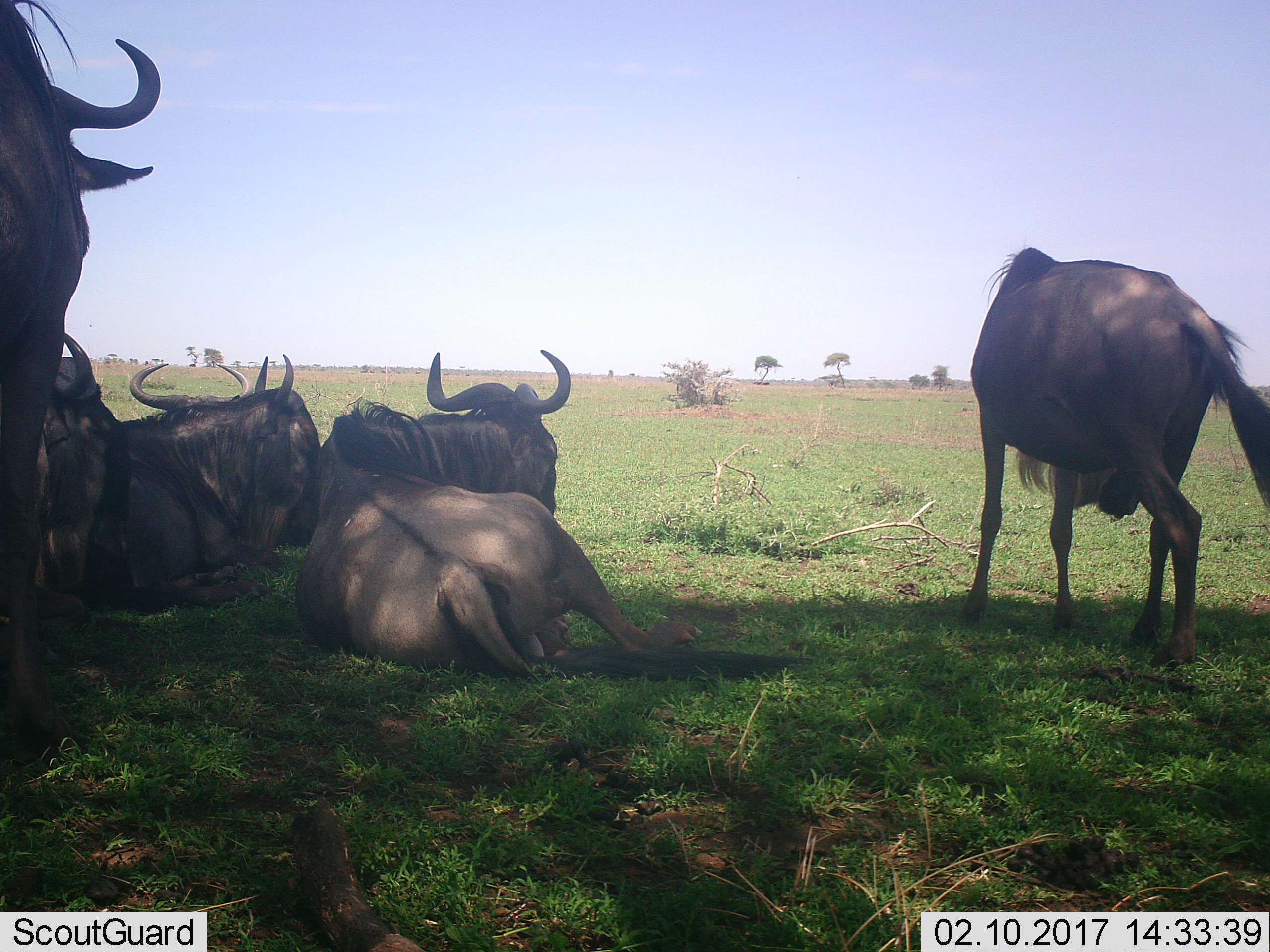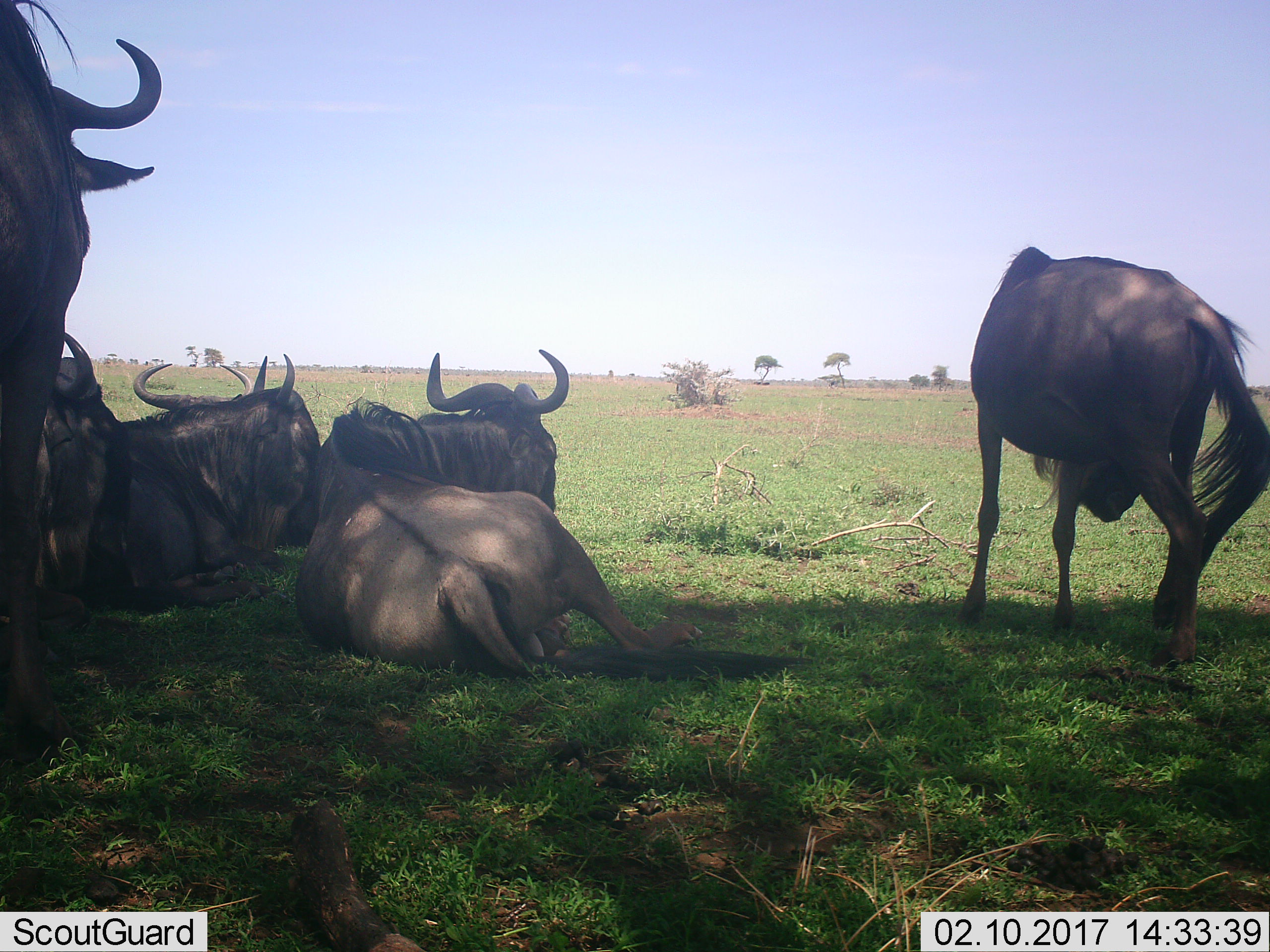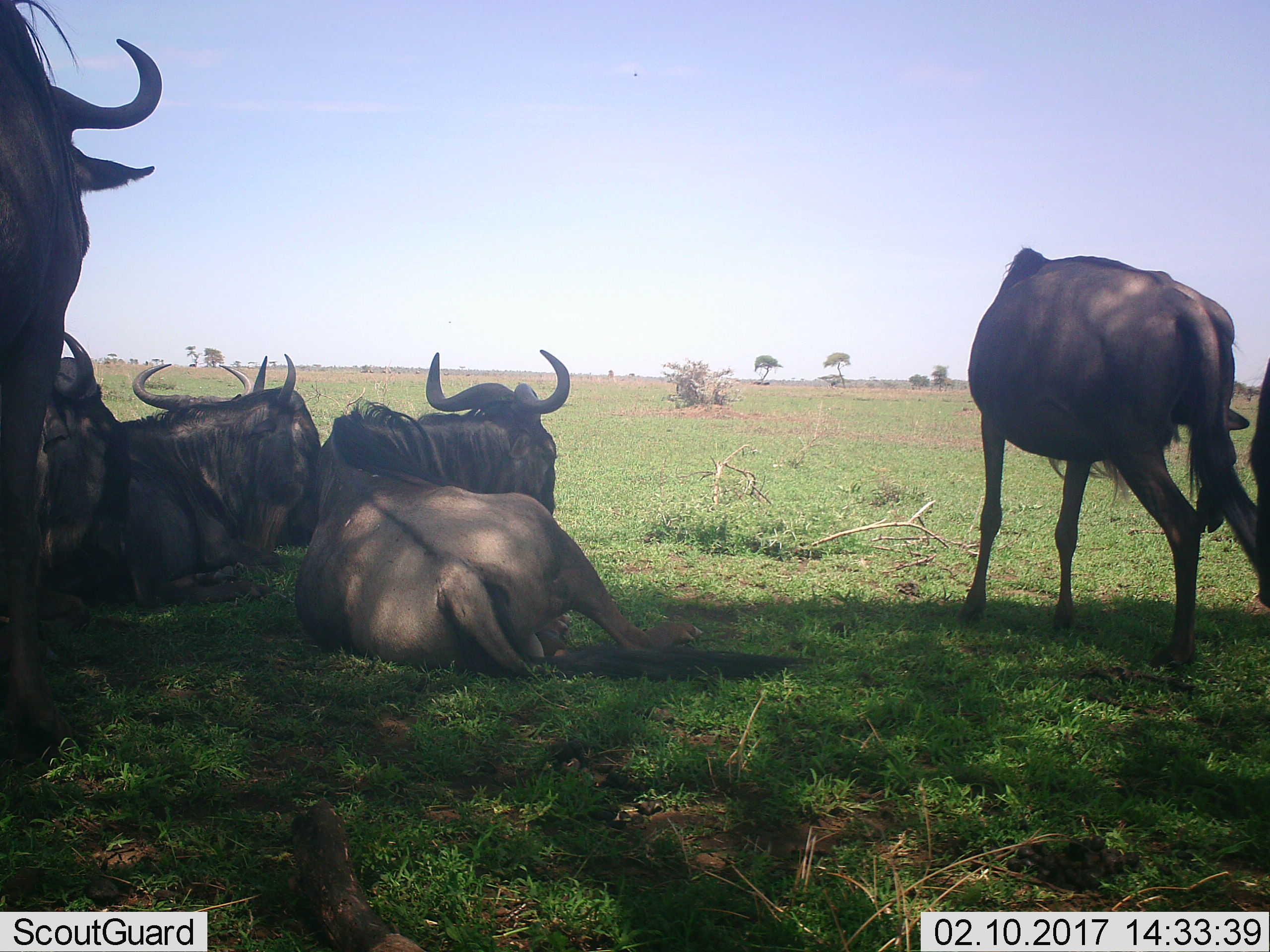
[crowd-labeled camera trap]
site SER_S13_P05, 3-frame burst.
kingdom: Animalia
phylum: Chordata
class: Mammalia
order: Artiodactyla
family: Bovidae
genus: Connochaetes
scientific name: Connochaetes taurinus taurinus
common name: blue wildebeest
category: wildebeestblue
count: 6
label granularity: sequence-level